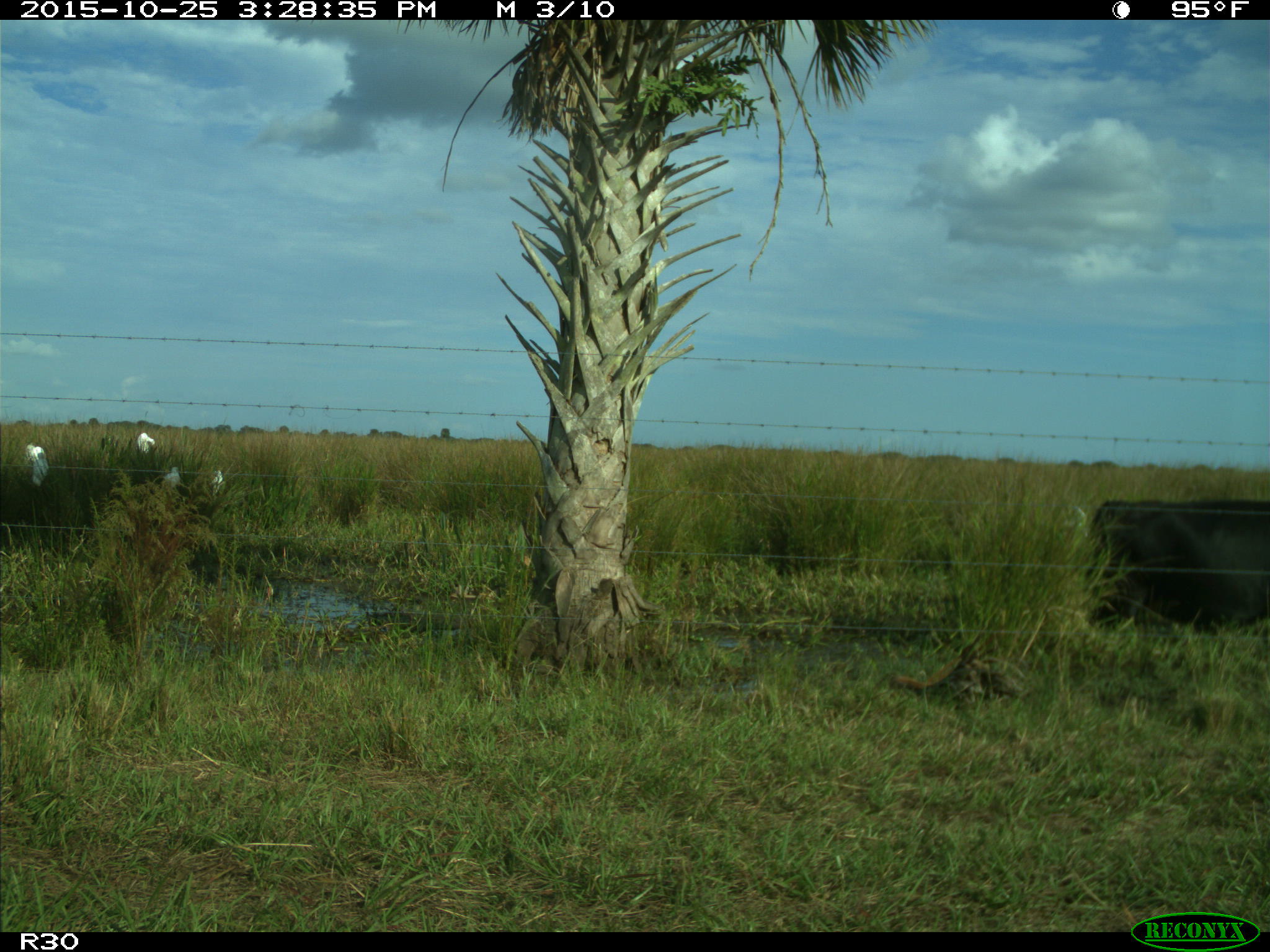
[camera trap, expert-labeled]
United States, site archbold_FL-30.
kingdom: Animalia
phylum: Chordata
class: Mammalia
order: Artiodactyla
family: Bovidae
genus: Bos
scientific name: Bos taurus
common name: domestic cow